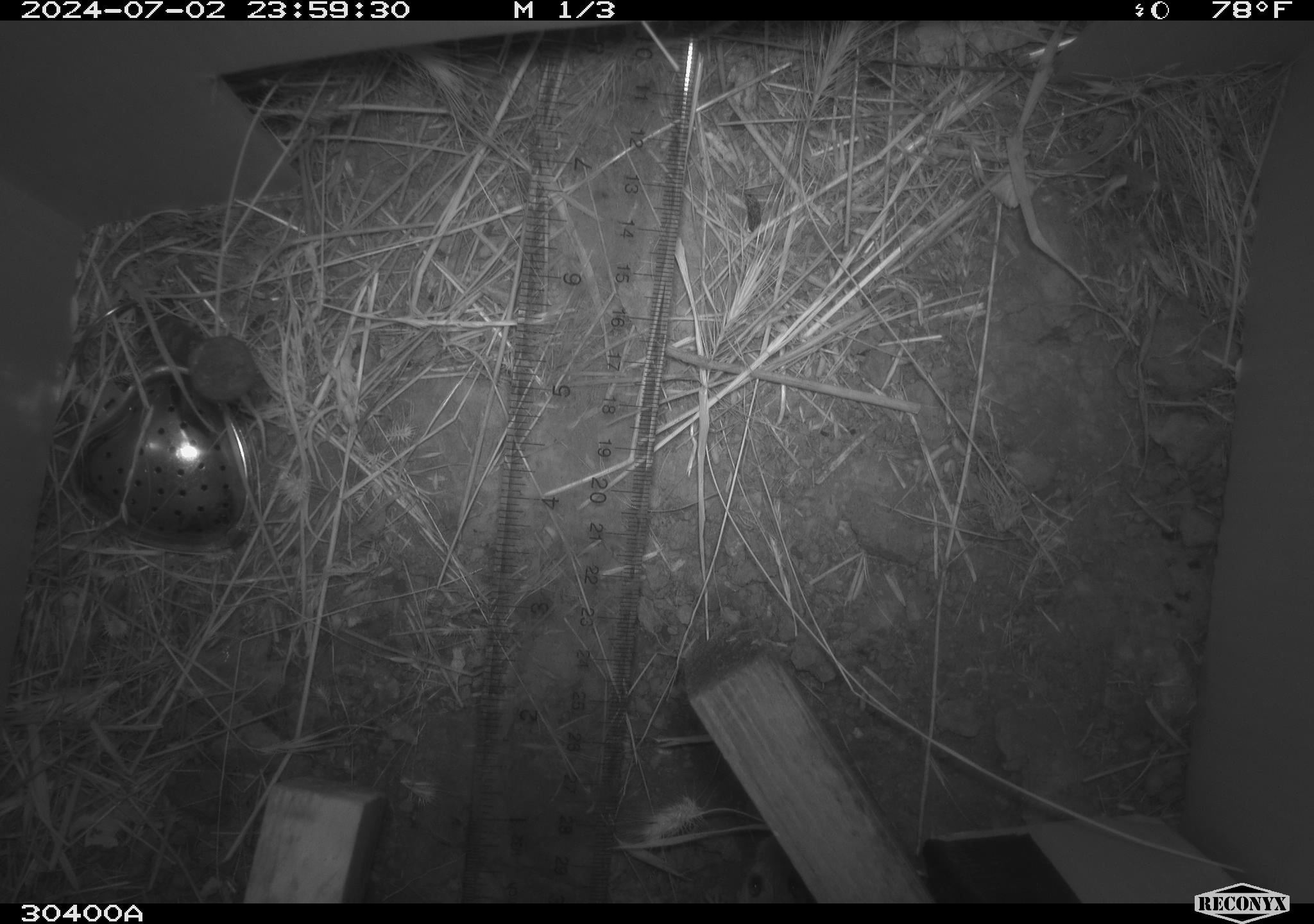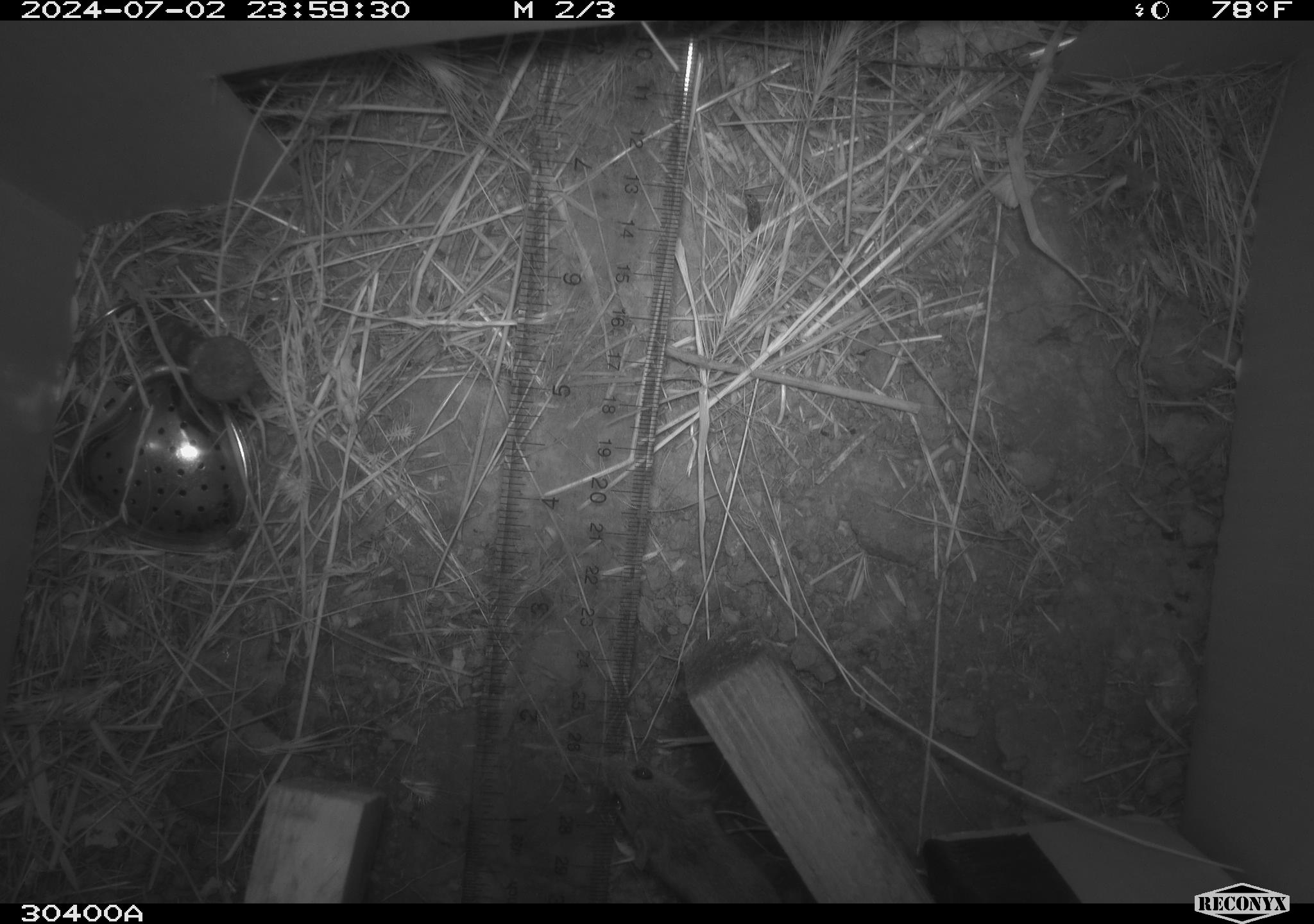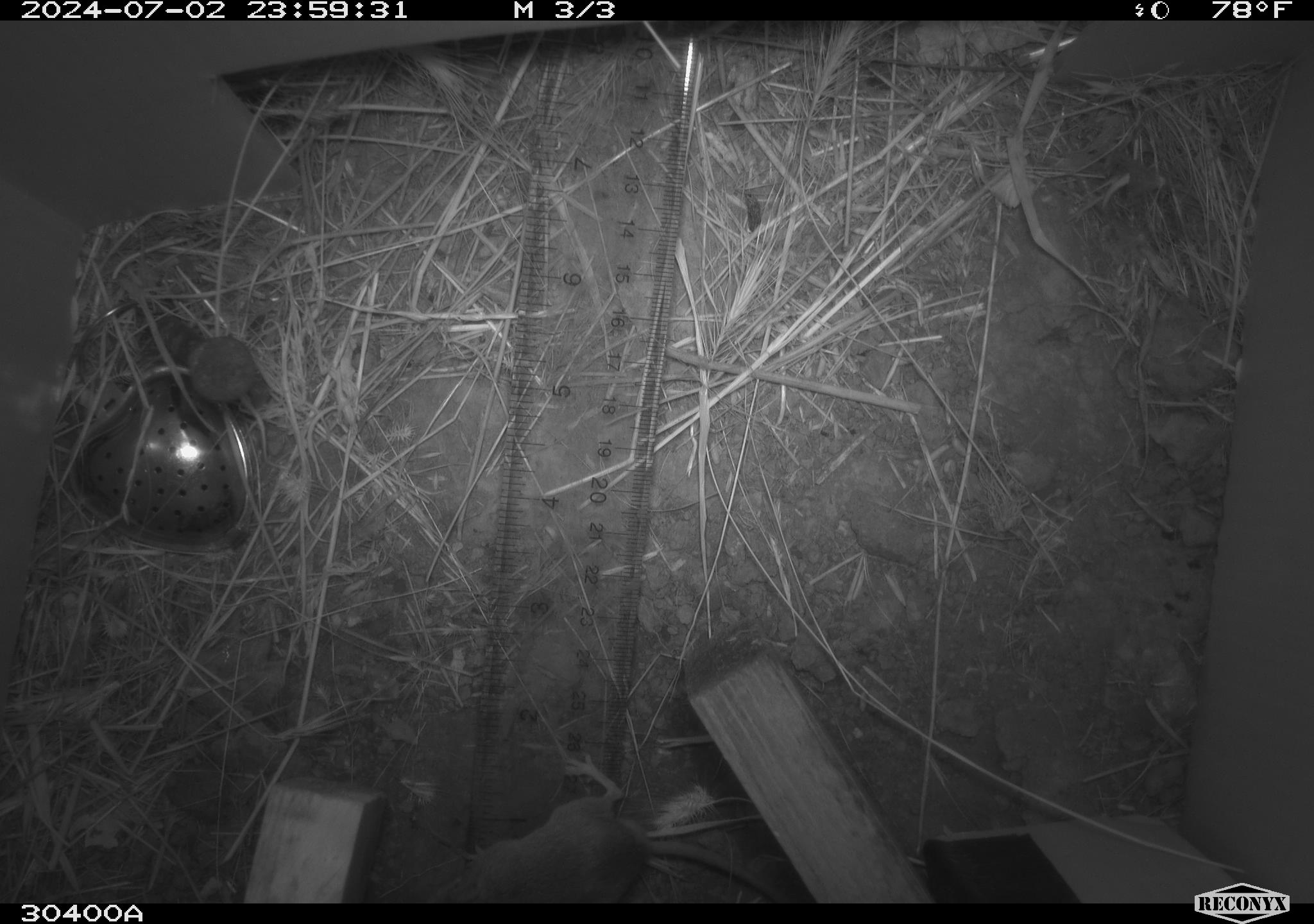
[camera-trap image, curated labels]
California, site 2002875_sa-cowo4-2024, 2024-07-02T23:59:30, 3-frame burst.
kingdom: Animalia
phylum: Chordata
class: Mammalia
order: Rodentia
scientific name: Rodentia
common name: mouse species